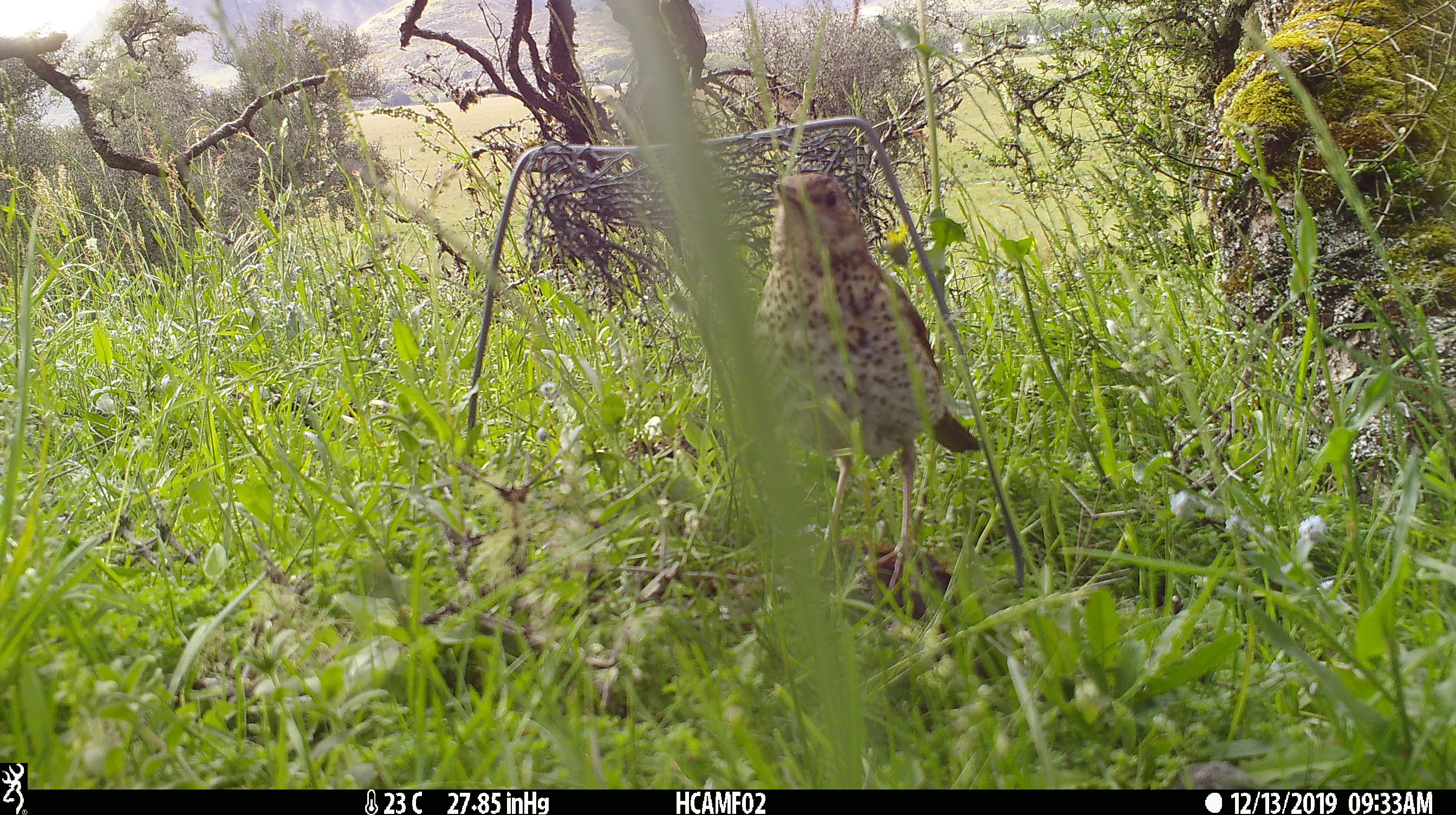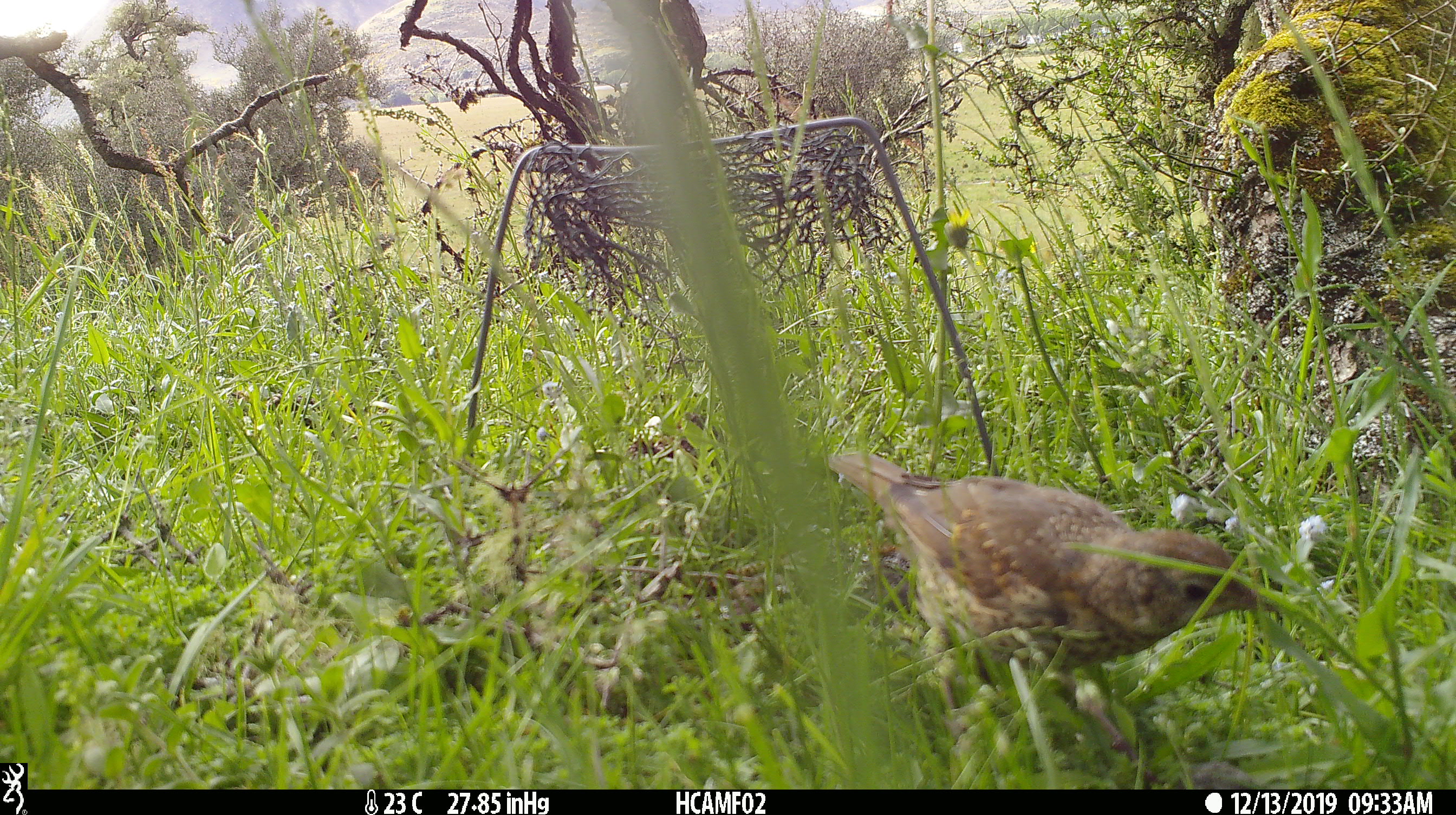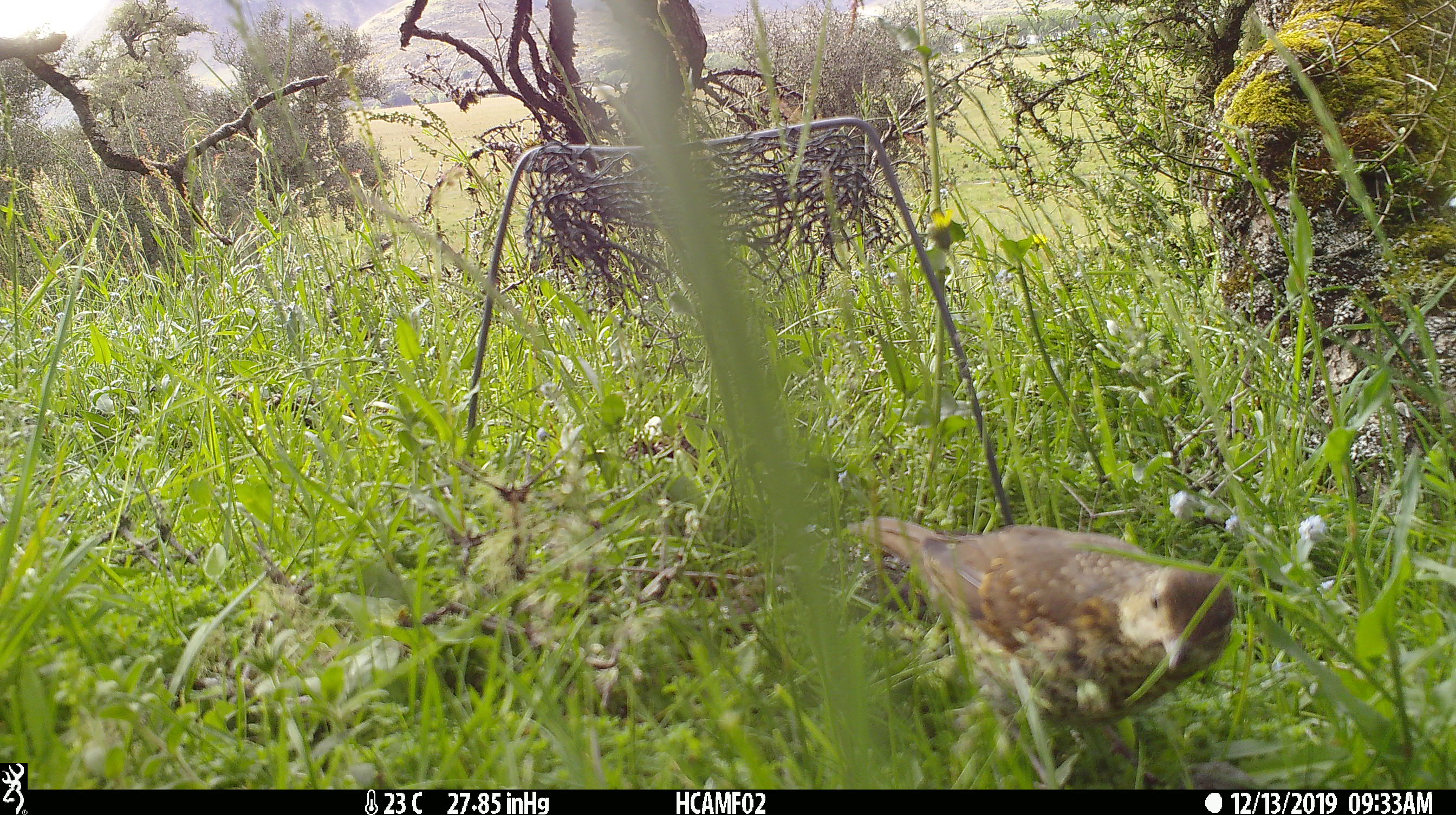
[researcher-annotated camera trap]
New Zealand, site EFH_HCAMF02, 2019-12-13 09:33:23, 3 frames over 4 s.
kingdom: Animalia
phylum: Chordata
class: Aves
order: Passeriformes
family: Turdidae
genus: Turdus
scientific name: Turdus philomelos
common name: song thrush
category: thrush